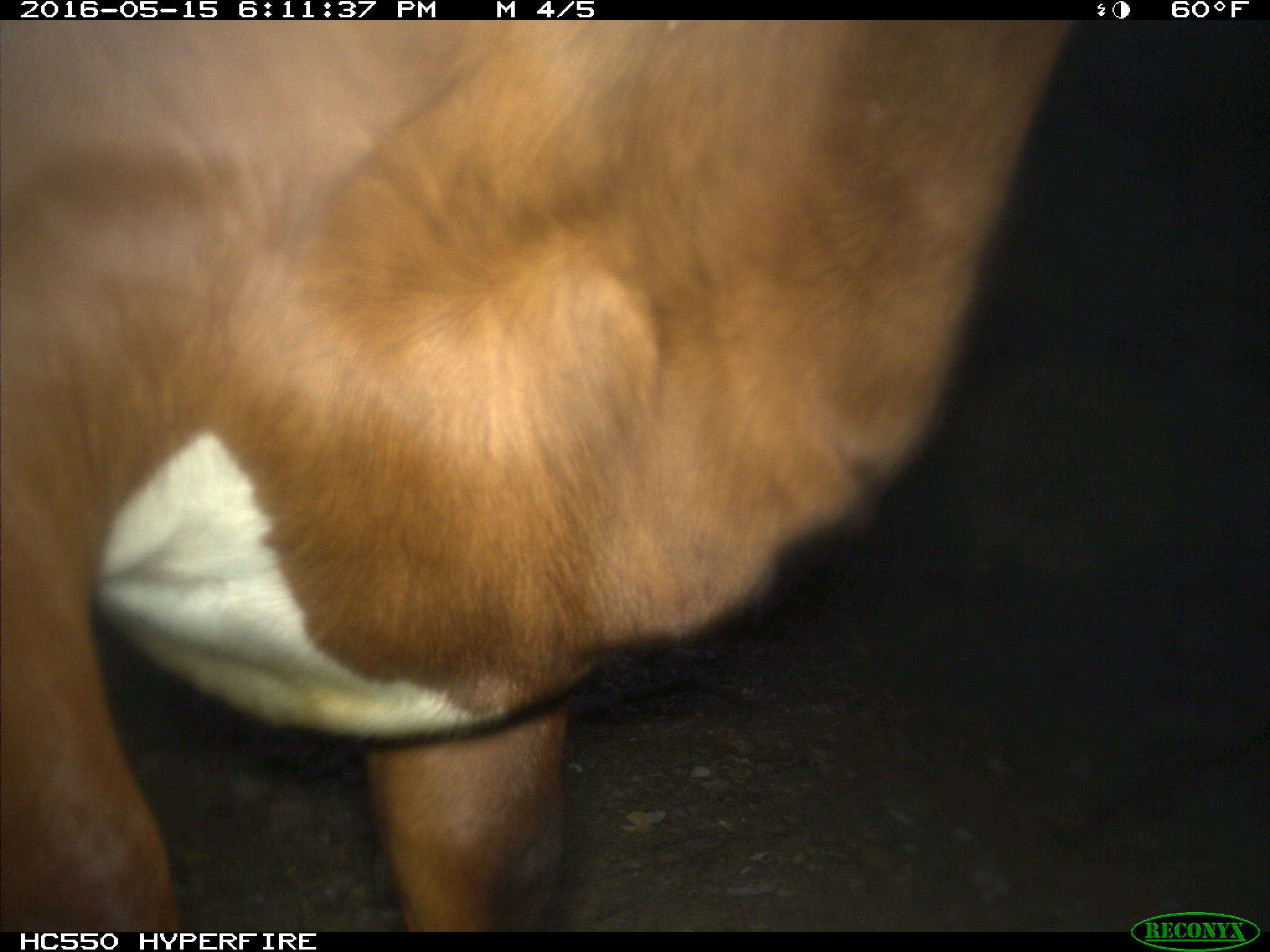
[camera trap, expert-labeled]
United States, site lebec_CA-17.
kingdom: Animalia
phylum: Chordata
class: Mammalia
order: Artiodactyla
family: Bovidae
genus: Bos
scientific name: Bos taurus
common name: domestic cow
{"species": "Bos taurus (domestic cow)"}